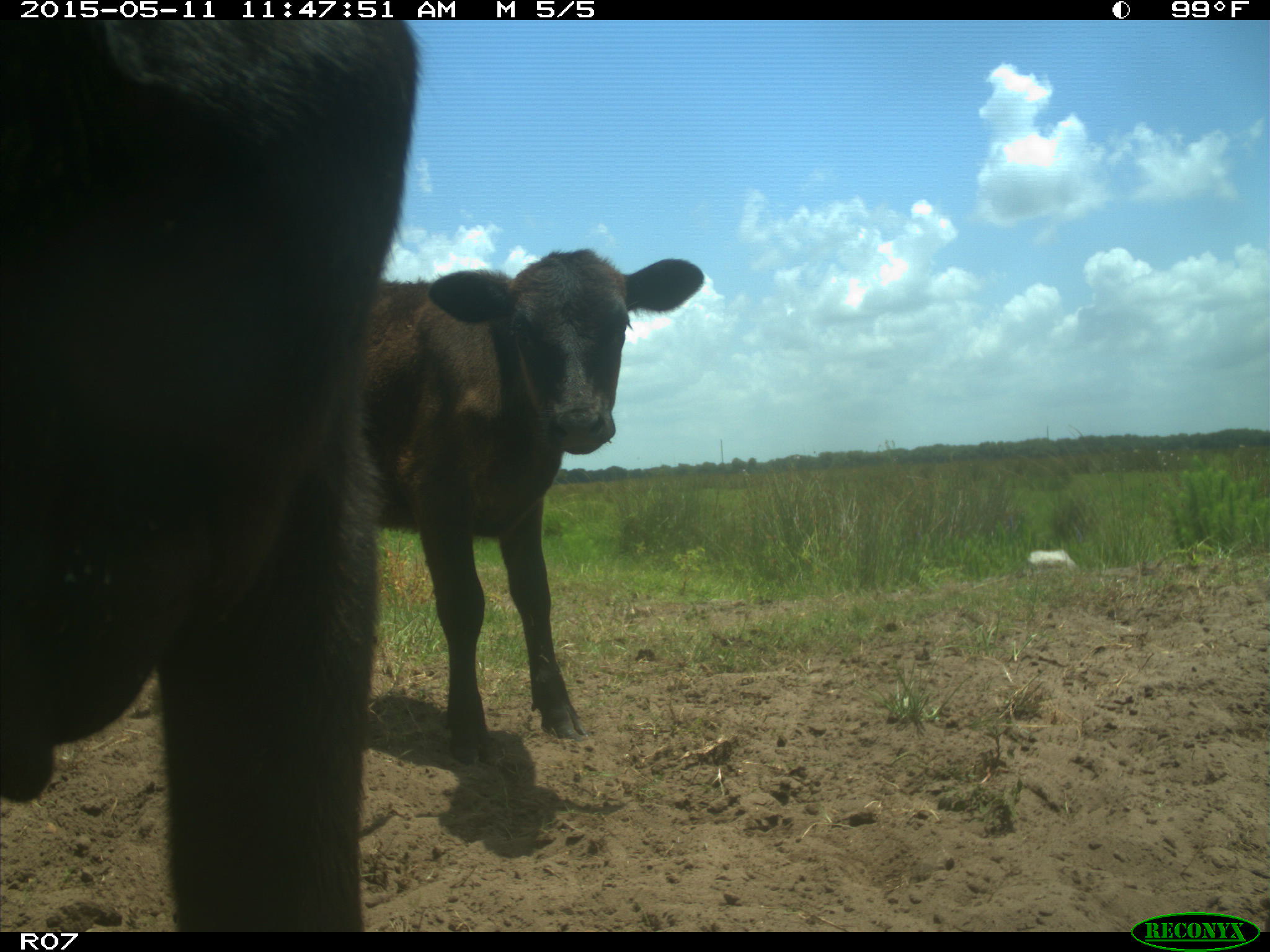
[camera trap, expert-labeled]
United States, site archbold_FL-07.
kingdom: Animalia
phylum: Chordata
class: Mammalia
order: Artiodactyla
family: Bovidae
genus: Bos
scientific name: Bos taurus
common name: domestic cow